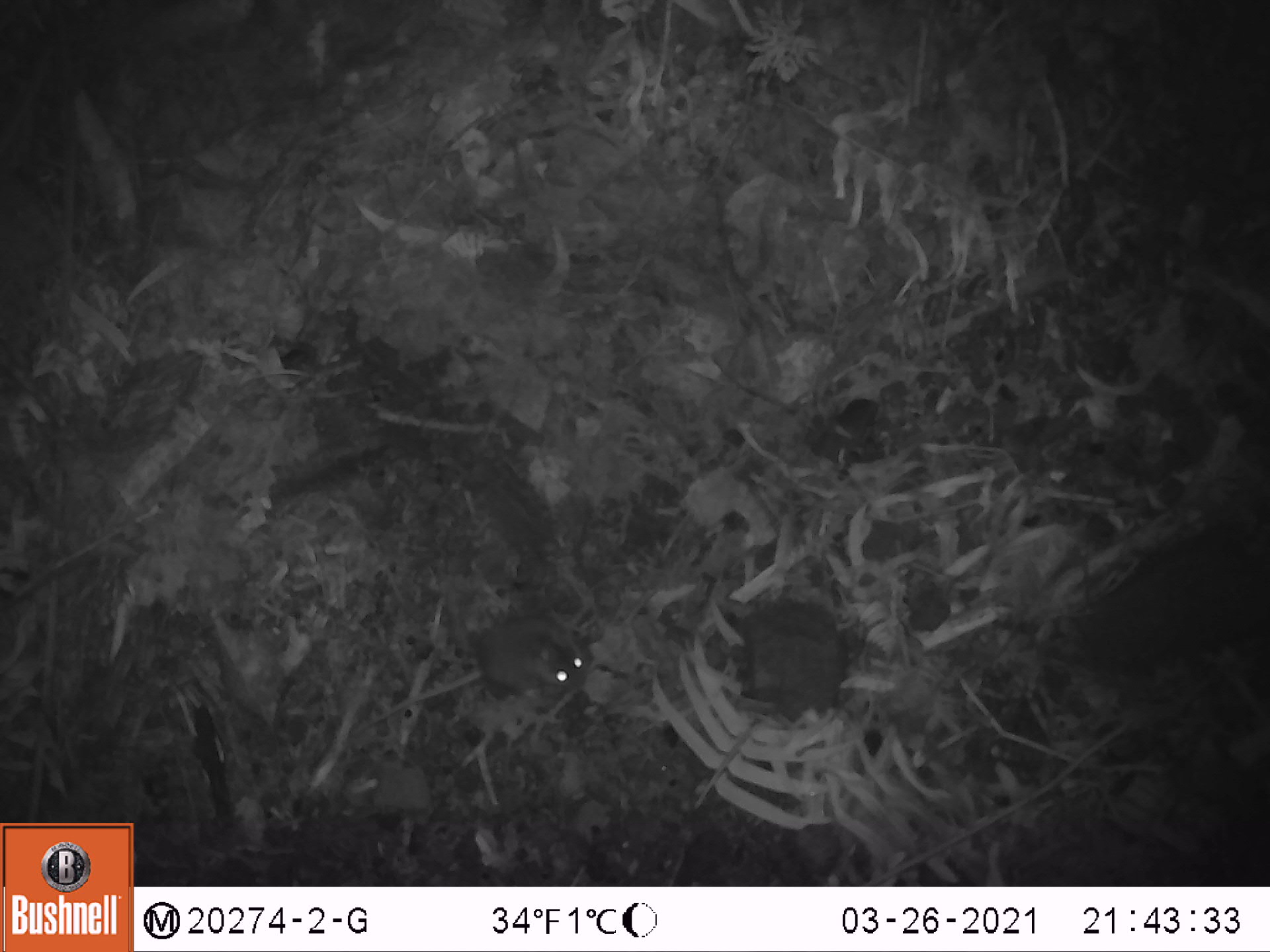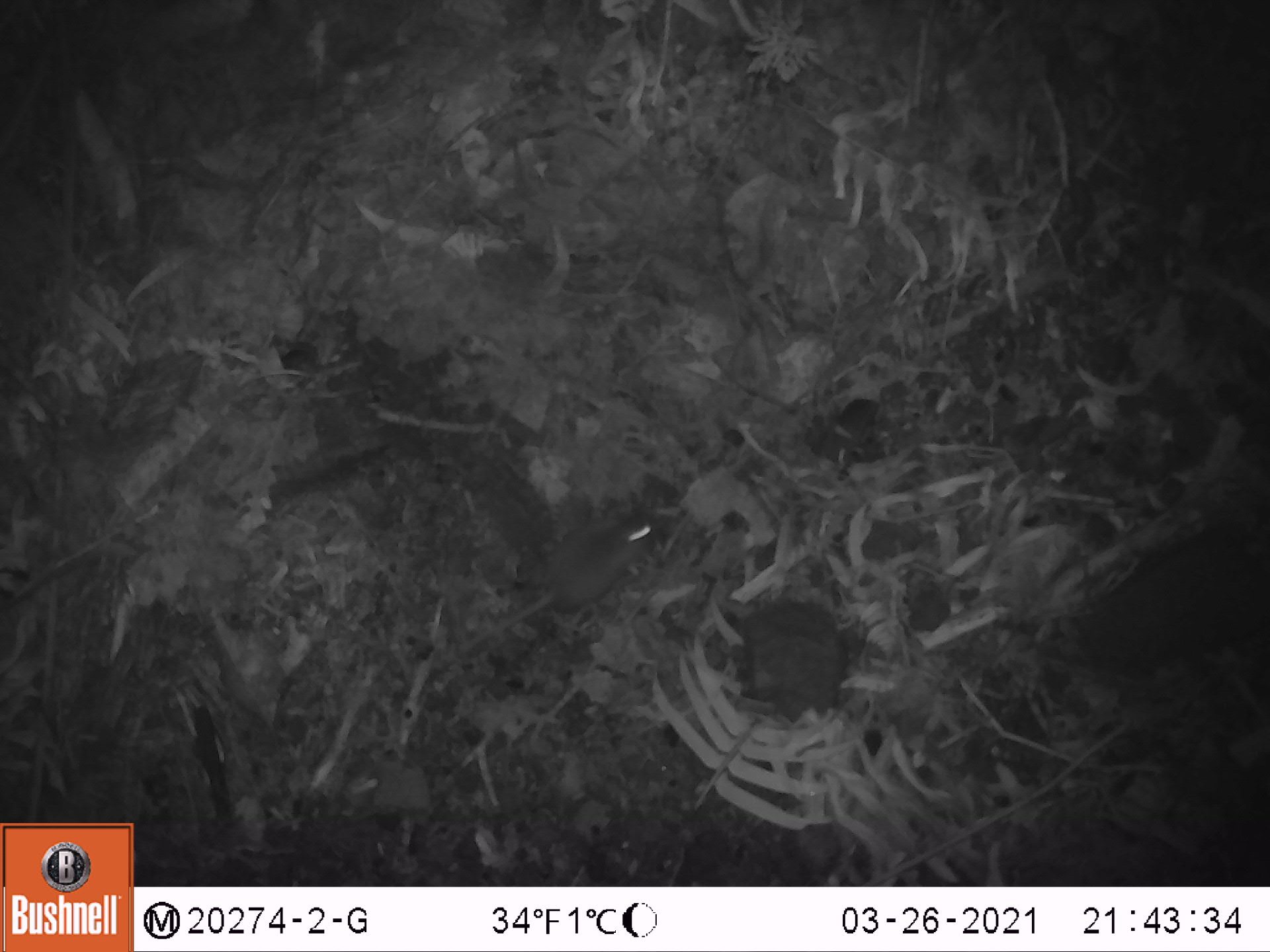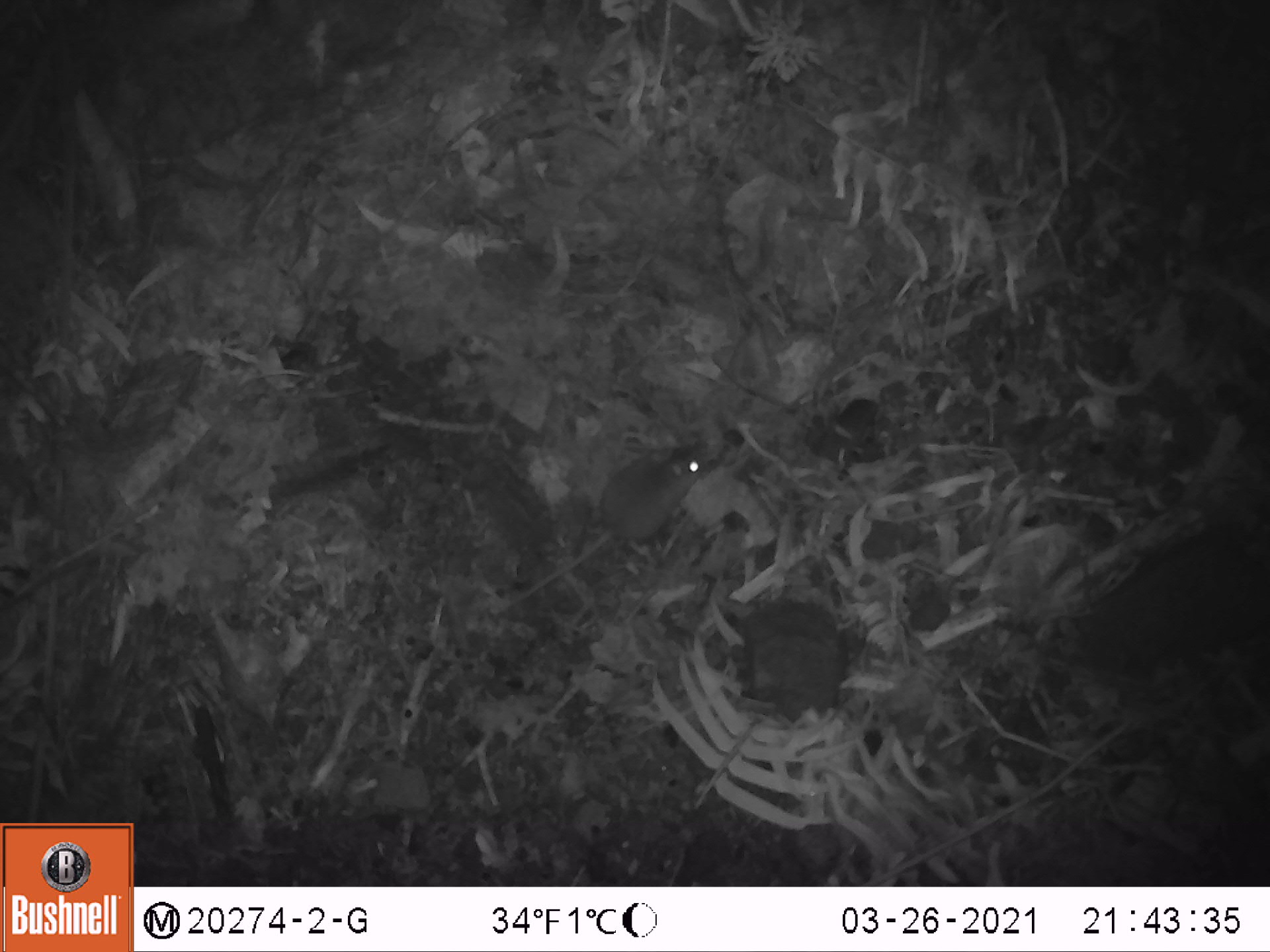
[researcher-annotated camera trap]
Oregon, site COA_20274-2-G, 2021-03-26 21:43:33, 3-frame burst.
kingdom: Animalia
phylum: Chordata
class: Mammalia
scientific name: Mammalia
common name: small mammal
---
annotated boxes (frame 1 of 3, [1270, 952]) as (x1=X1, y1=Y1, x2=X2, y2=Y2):
small mammal: (x1=432, y1=590, x2=597, y2=697)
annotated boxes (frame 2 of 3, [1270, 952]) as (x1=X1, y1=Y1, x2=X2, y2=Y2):
small mammal: (x1=426, y1=502, x2=665, y2=687)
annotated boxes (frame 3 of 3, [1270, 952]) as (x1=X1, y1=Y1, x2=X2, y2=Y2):
small mammal: (x1=501, y1=432, x2=714, y2=609)